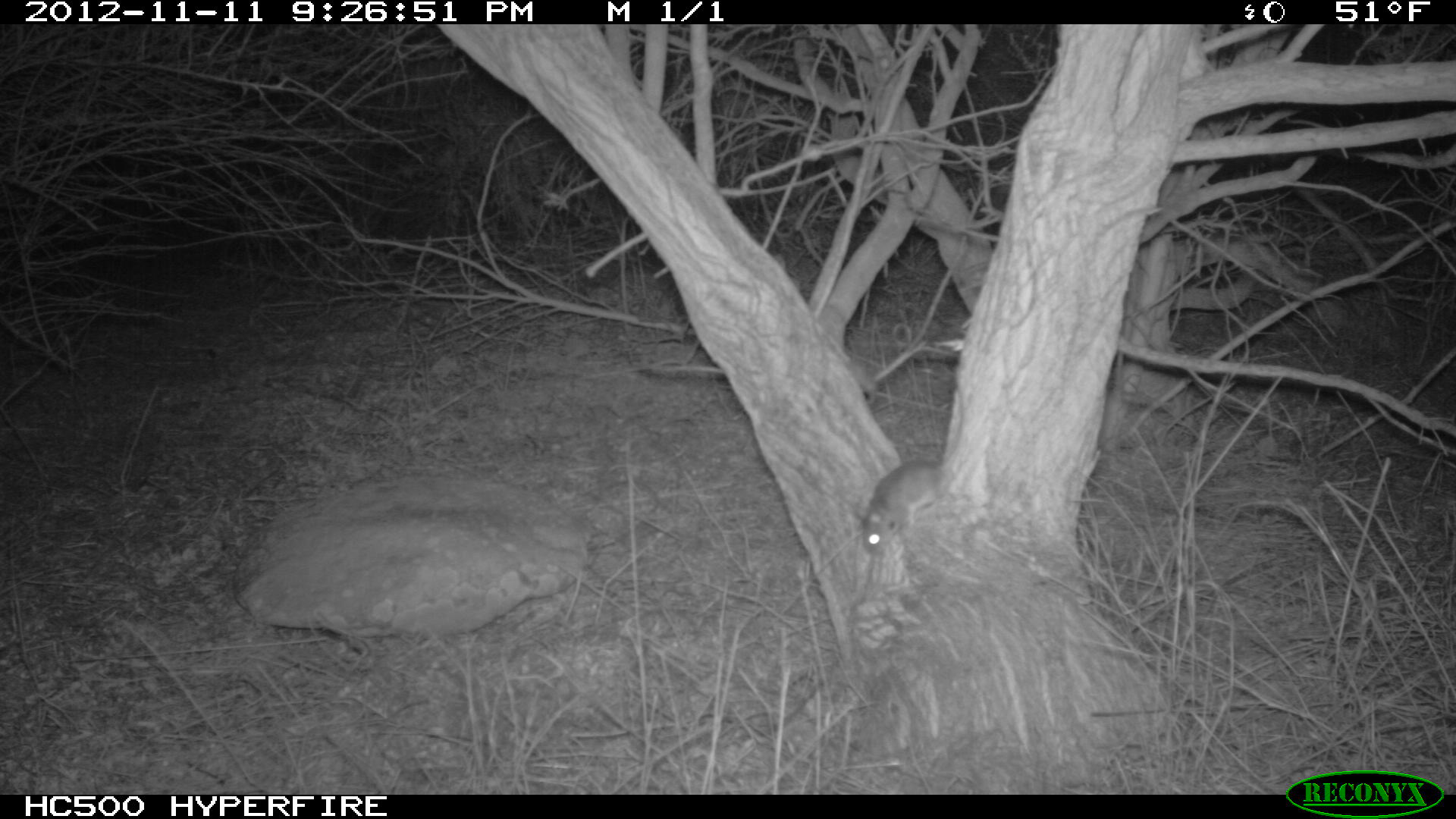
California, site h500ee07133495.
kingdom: Animalia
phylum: Chordata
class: Mammalia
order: Rodentia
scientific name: Rodentia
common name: rodent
Rodent (Rodentia).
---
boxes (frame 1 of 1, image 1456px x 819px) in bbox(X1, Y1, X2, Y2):
rodent: bbox(858, 460, 948, 551)